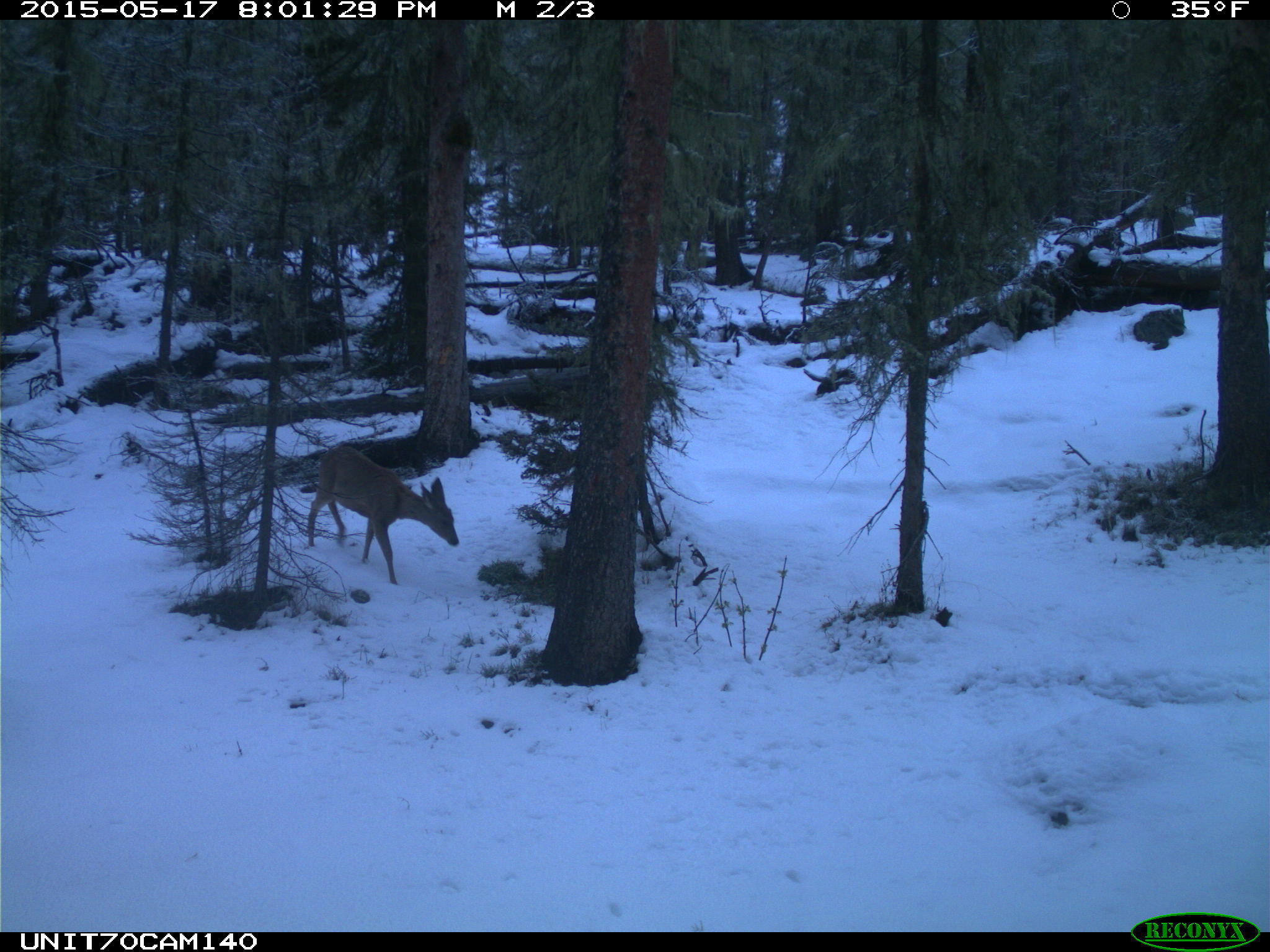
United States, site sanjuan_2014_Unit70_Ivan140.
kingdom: Animalia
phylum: Chordata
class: Mammalia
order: Artiodactyla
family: Cervidae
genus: Odocoileus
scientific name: Odocoileus hemionus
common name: mule deer